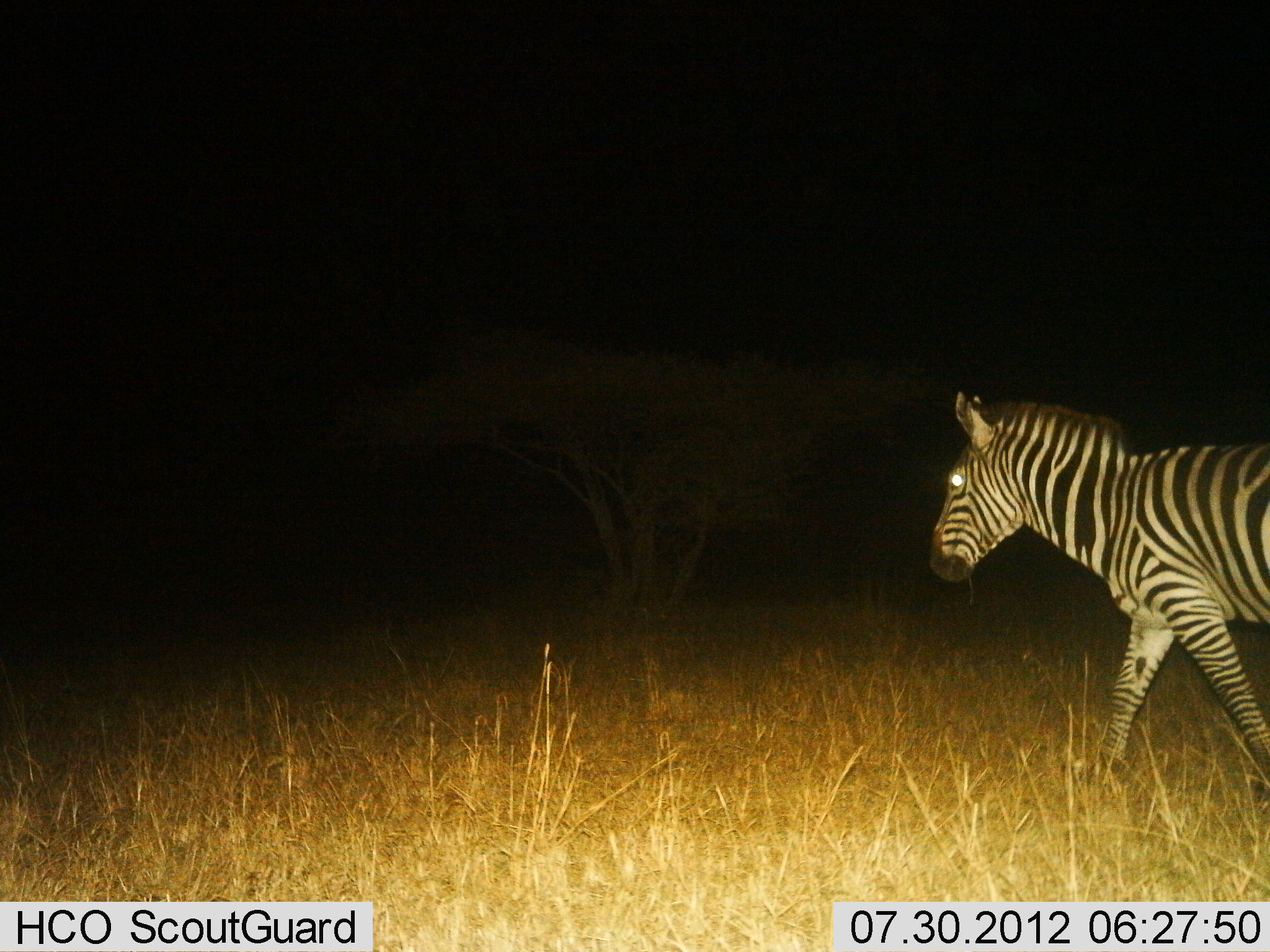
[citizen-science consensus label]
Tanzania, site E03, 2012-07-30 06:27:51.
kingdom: Animalia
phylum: Chordata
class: Mammalia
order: Perissodactyla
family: Equidae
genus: Equus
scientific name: Equus quagga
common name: plains zebra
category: zebra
Zebra (plains zebra) (Equus quagga), count 1. Behavior (volunteer vote fractions): standing 0%, resting 0%, moving 100%, interacting 0%. Young present (vote fraction): 0%. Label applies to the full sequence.